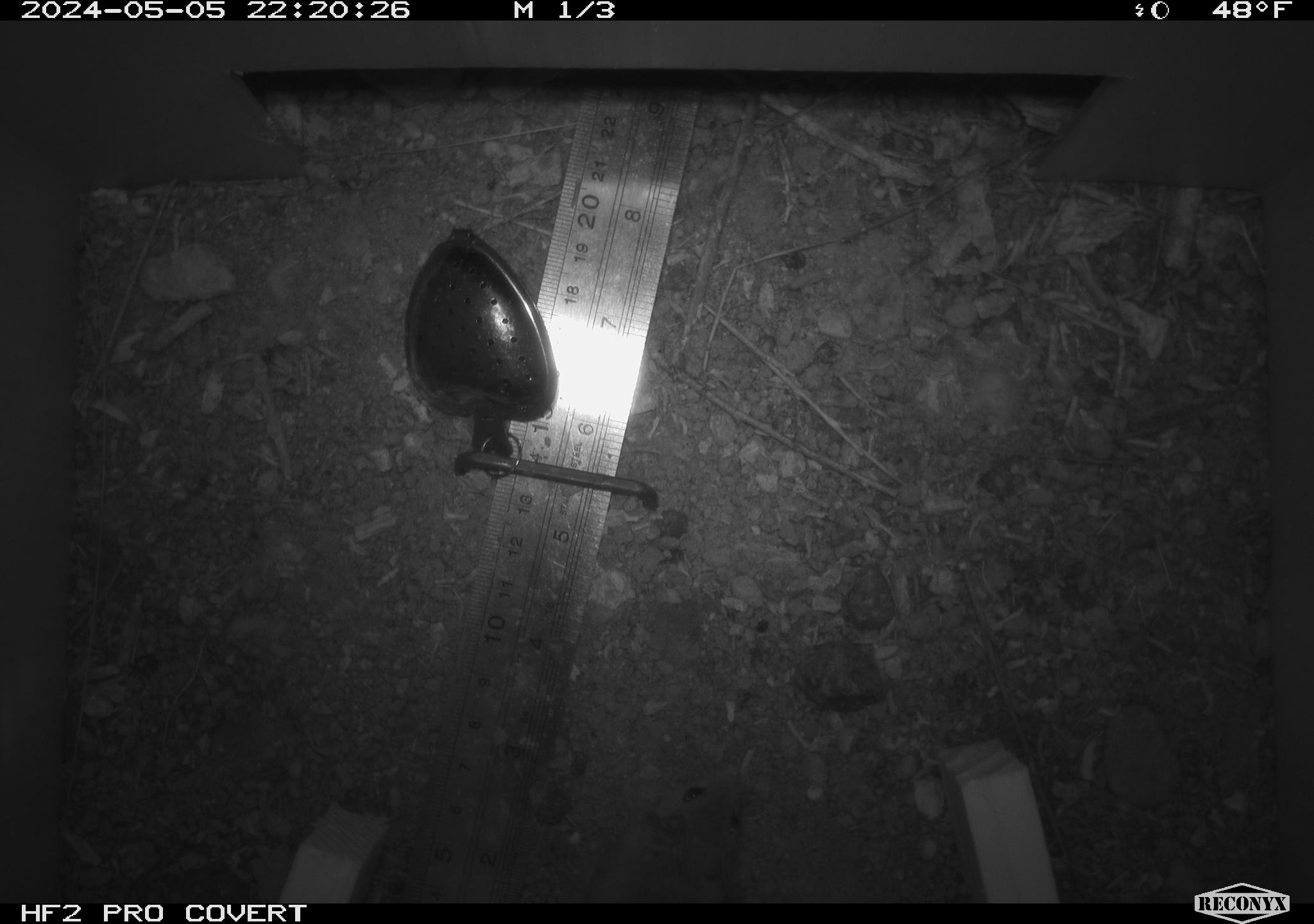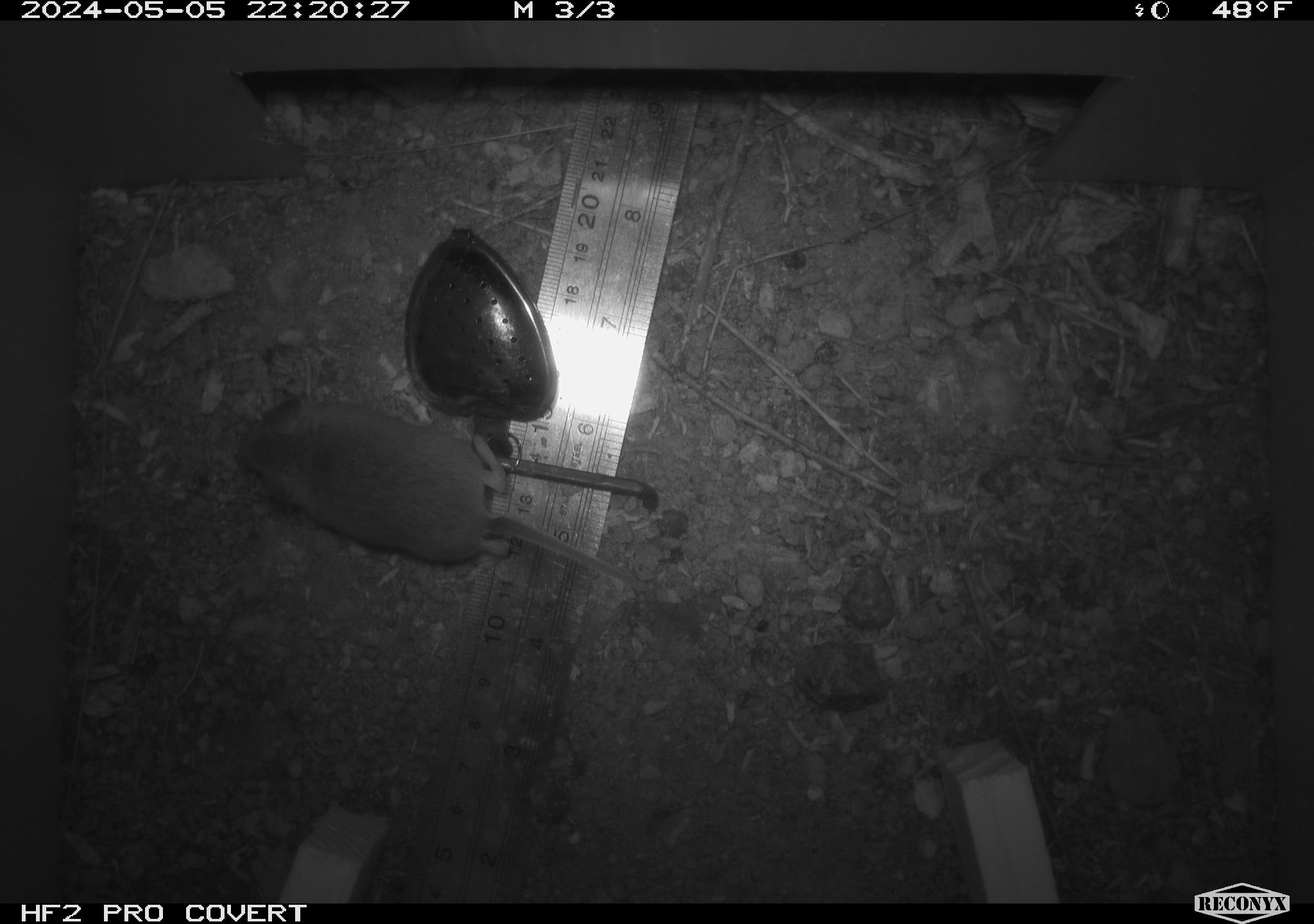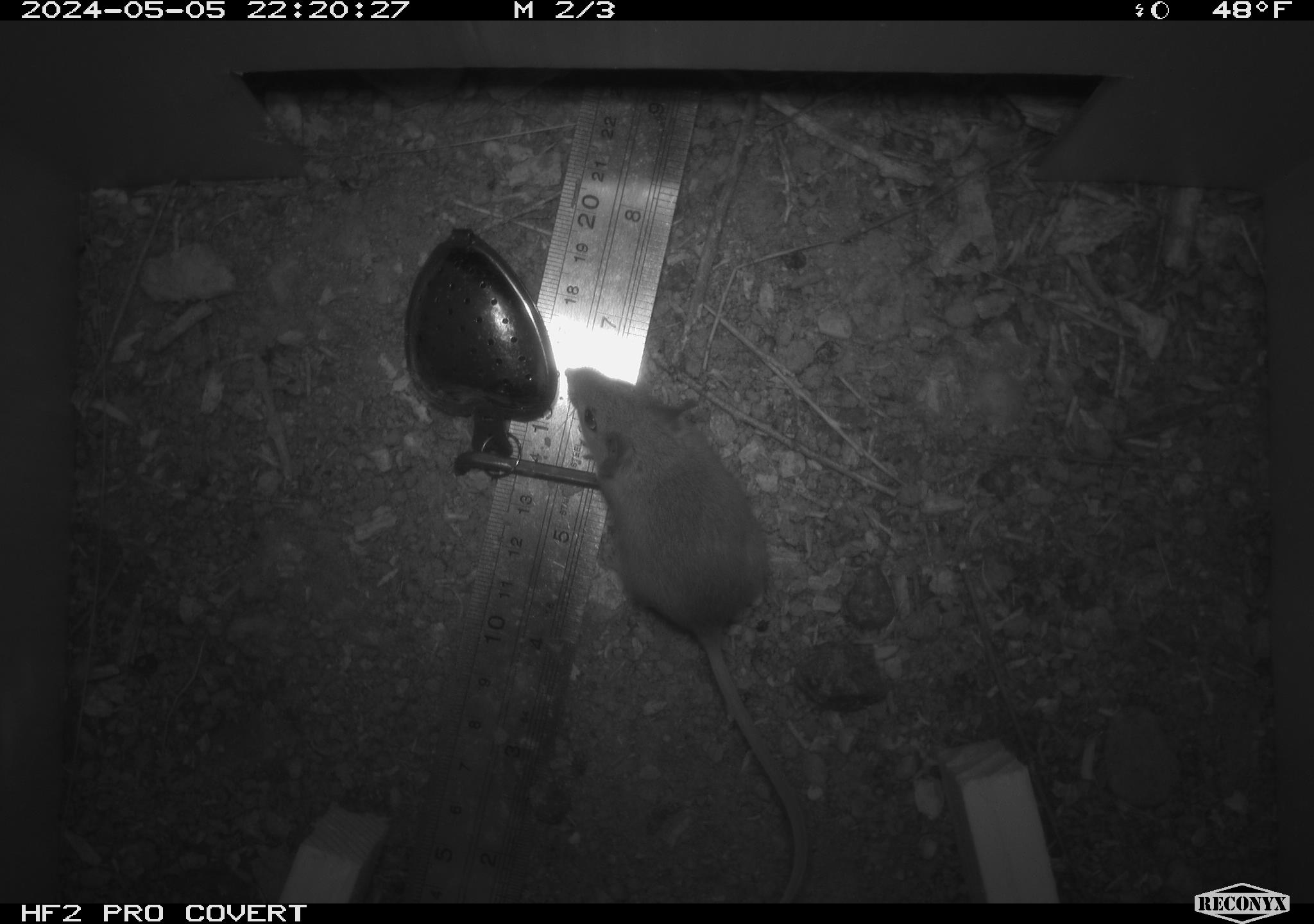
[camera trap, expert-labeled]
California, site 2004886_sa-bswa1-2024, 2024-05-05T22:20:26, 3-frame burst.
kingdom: Animalia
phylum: Chordata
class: Mammalia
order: Rodentia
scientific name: Rodentia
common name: mouse species